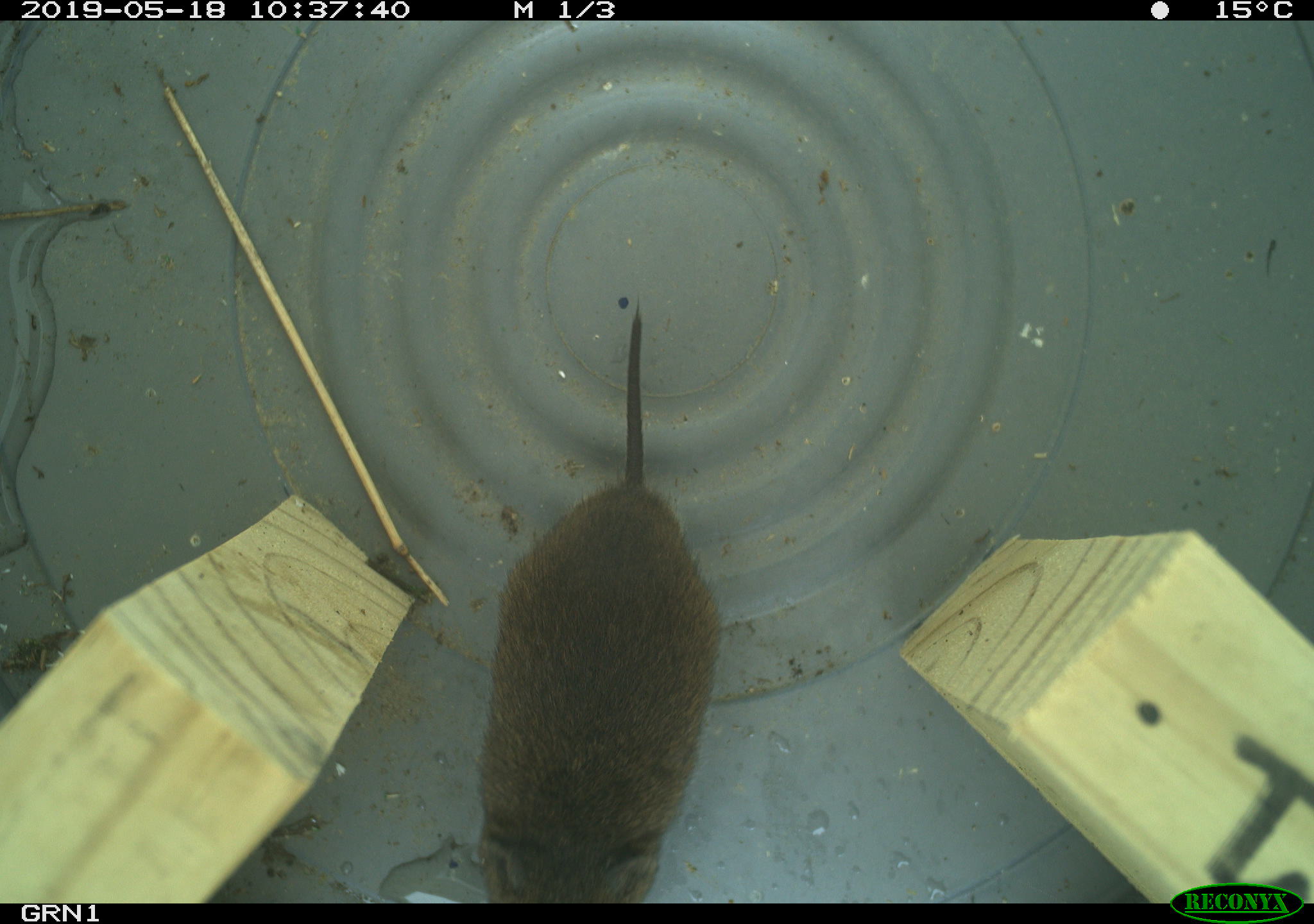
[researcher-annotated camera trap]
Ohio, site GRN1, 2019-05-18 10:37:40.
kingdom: Animalia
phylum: Chordata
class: Mammalia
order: Rodentia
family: Cricetidae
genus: Microtus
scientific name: Microtus pennsylvanicus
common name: meadow vole